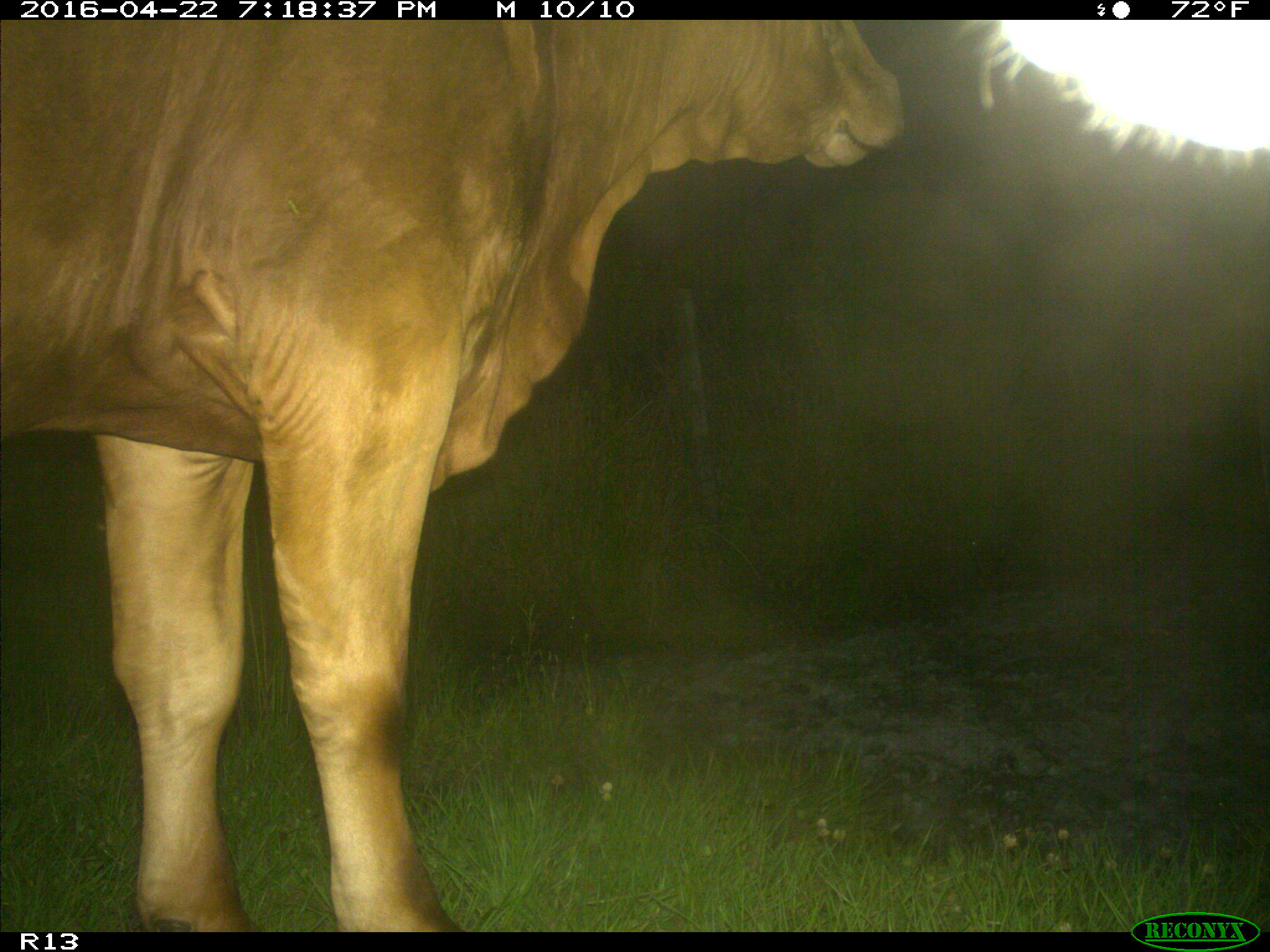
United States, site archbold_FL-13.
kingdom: Animalia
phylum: Chordata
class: Mammalia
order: Artiodactyla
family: Bovidae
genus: Bos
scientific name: Bos taurus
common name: domestic cow